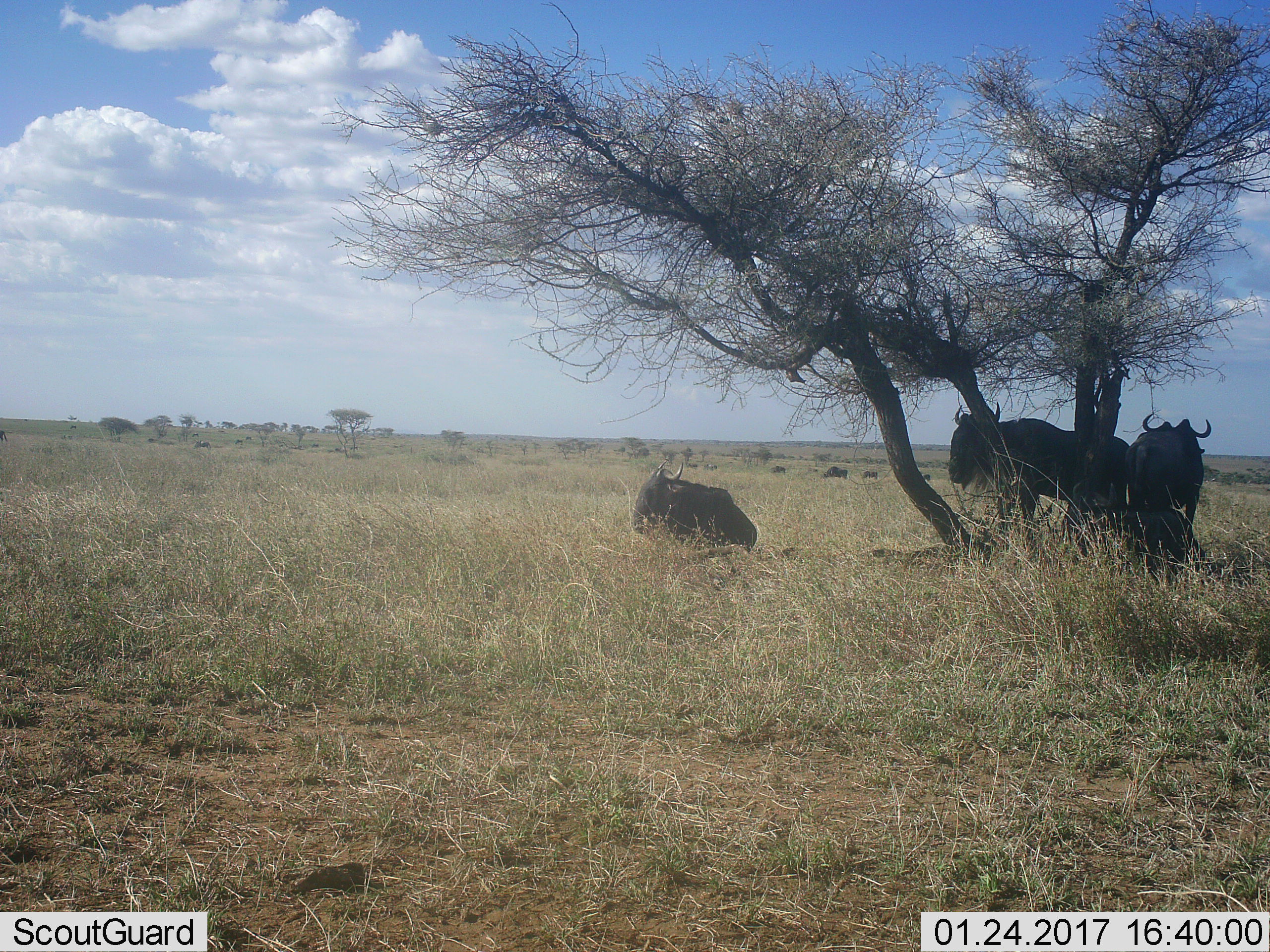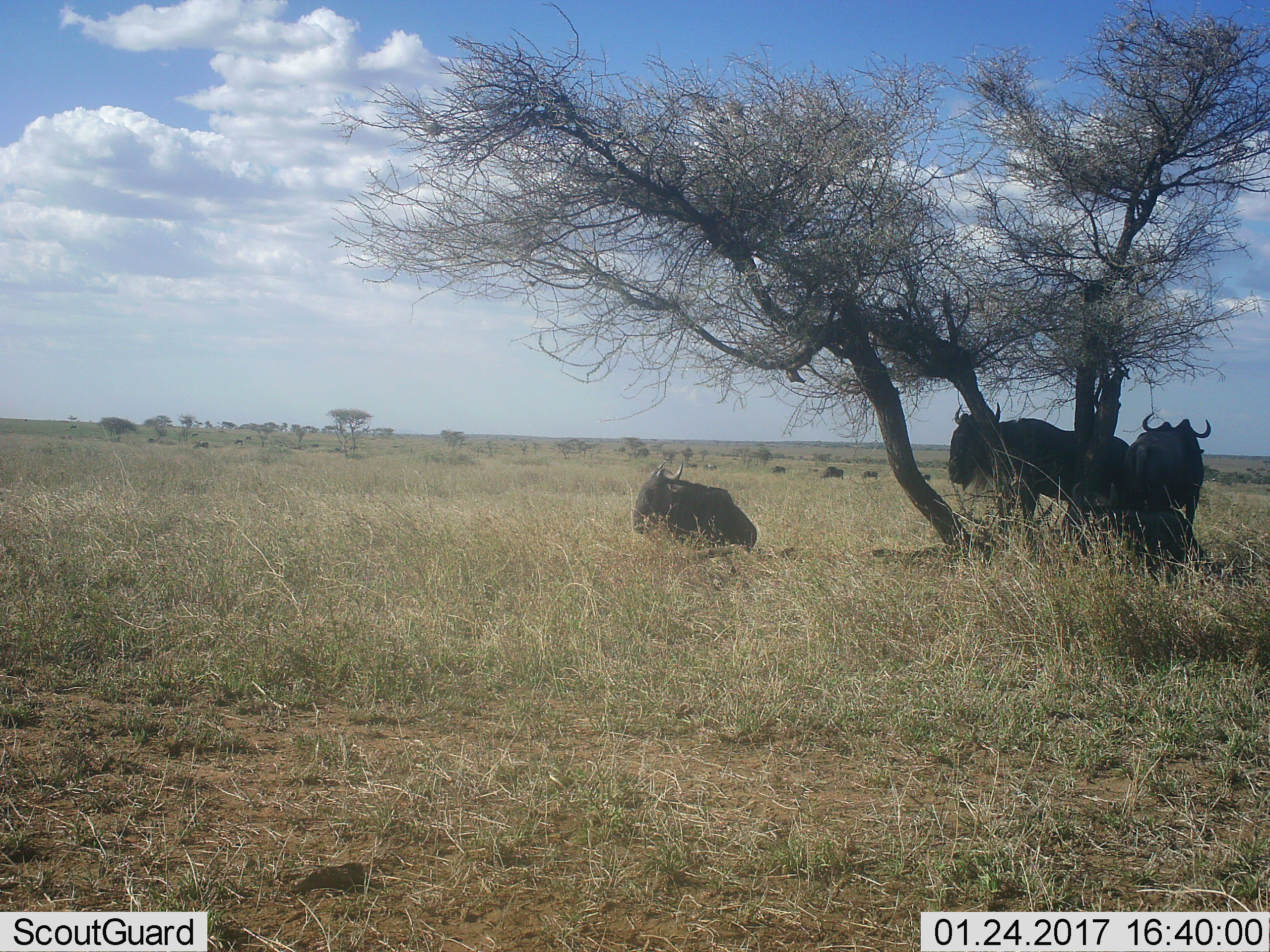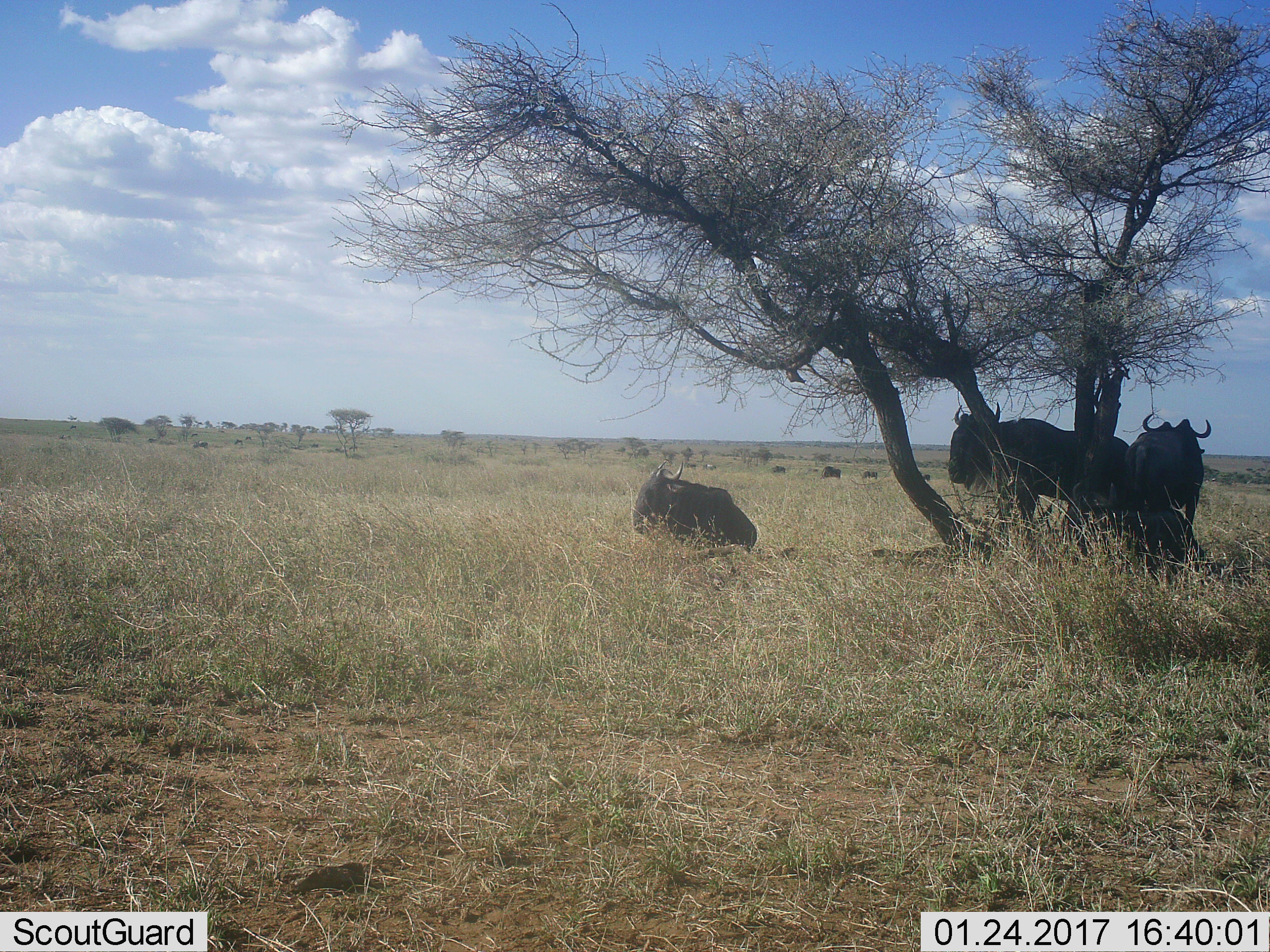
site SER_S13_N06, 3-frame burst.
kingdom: Animalia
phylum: Chordata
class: Mammalia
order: Artiodactyla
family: Bovidae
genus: Connochaetes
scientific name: Connochaetes taurinus taurinus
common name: blue wildebeest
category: wildebeestblue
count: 11-50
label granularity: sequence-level